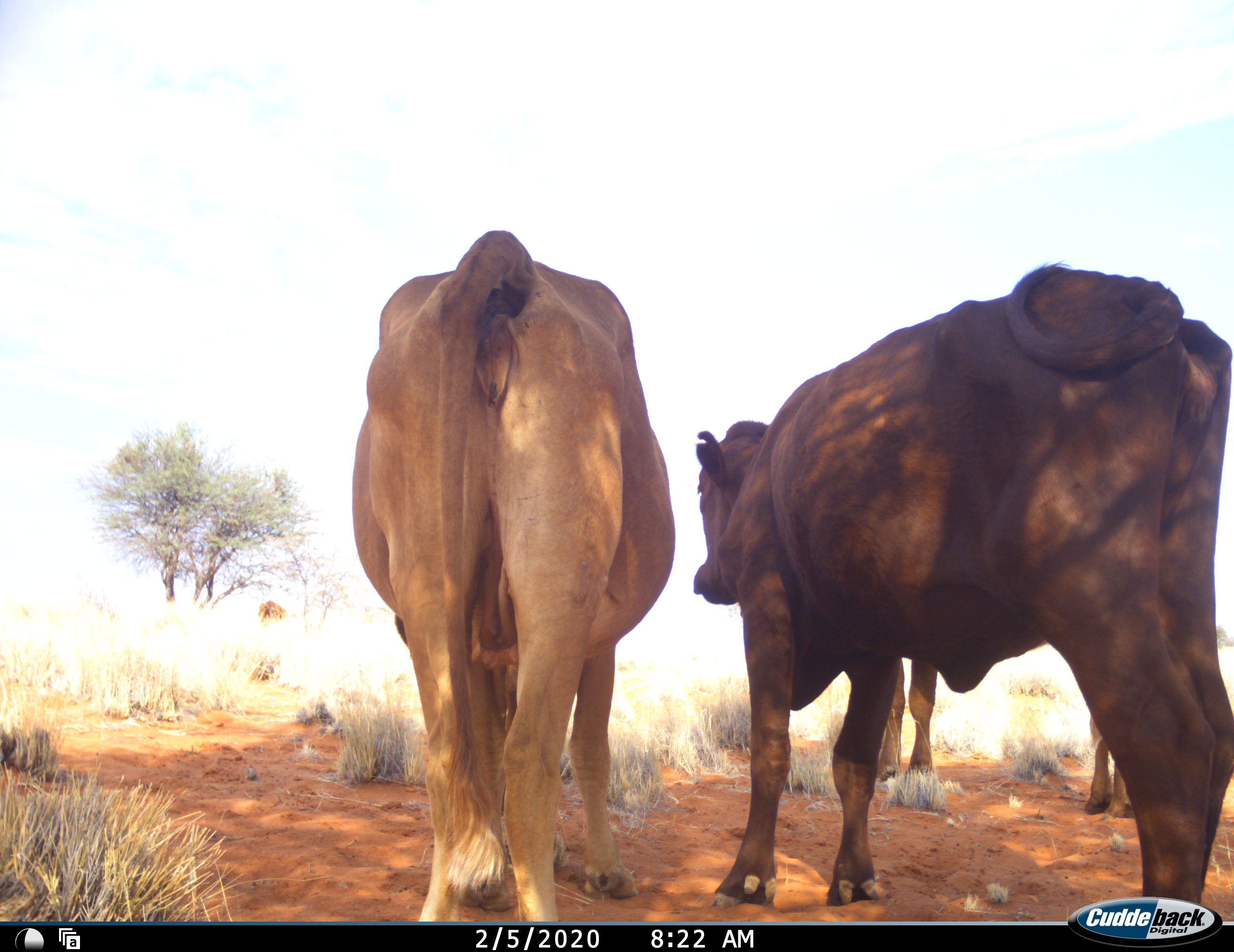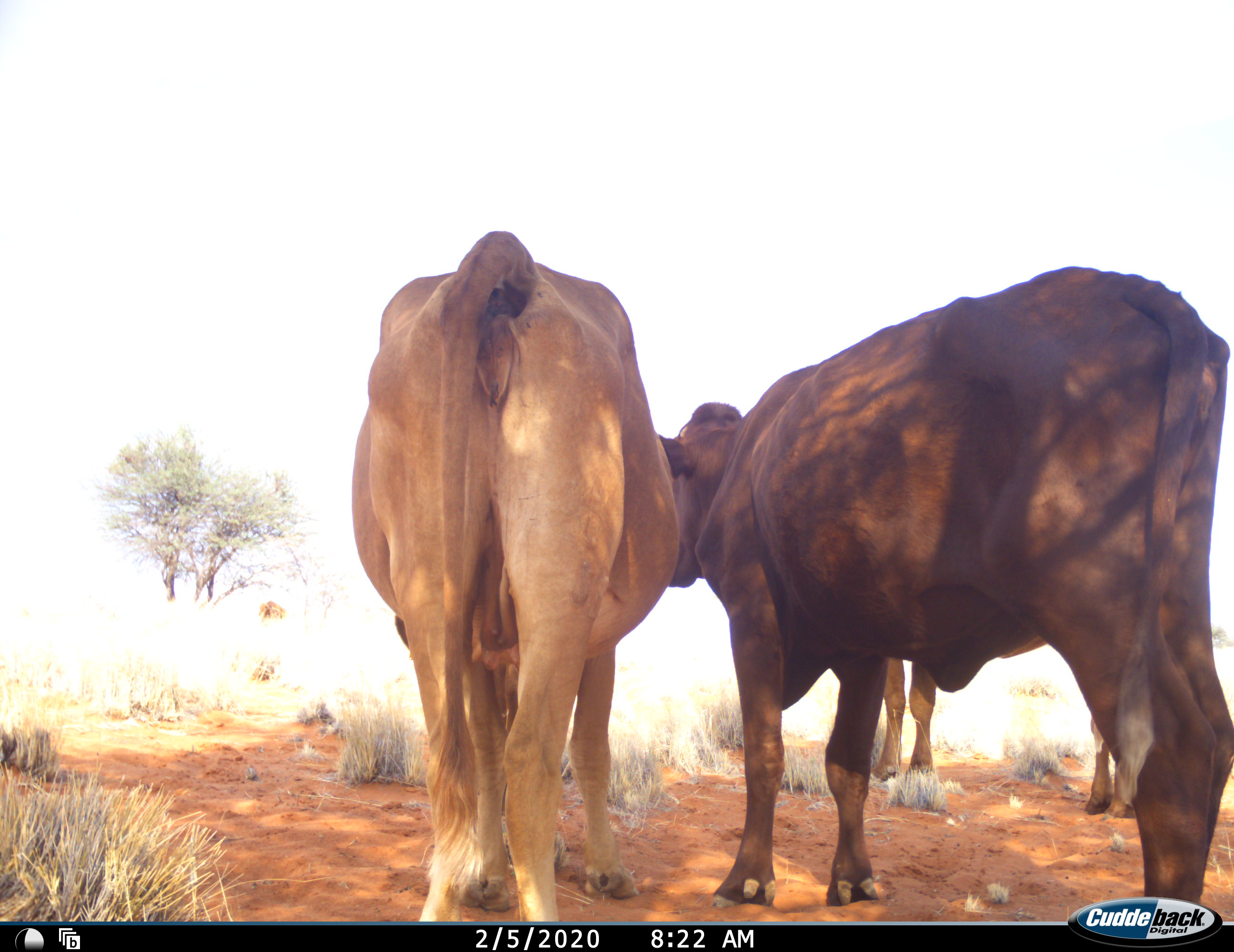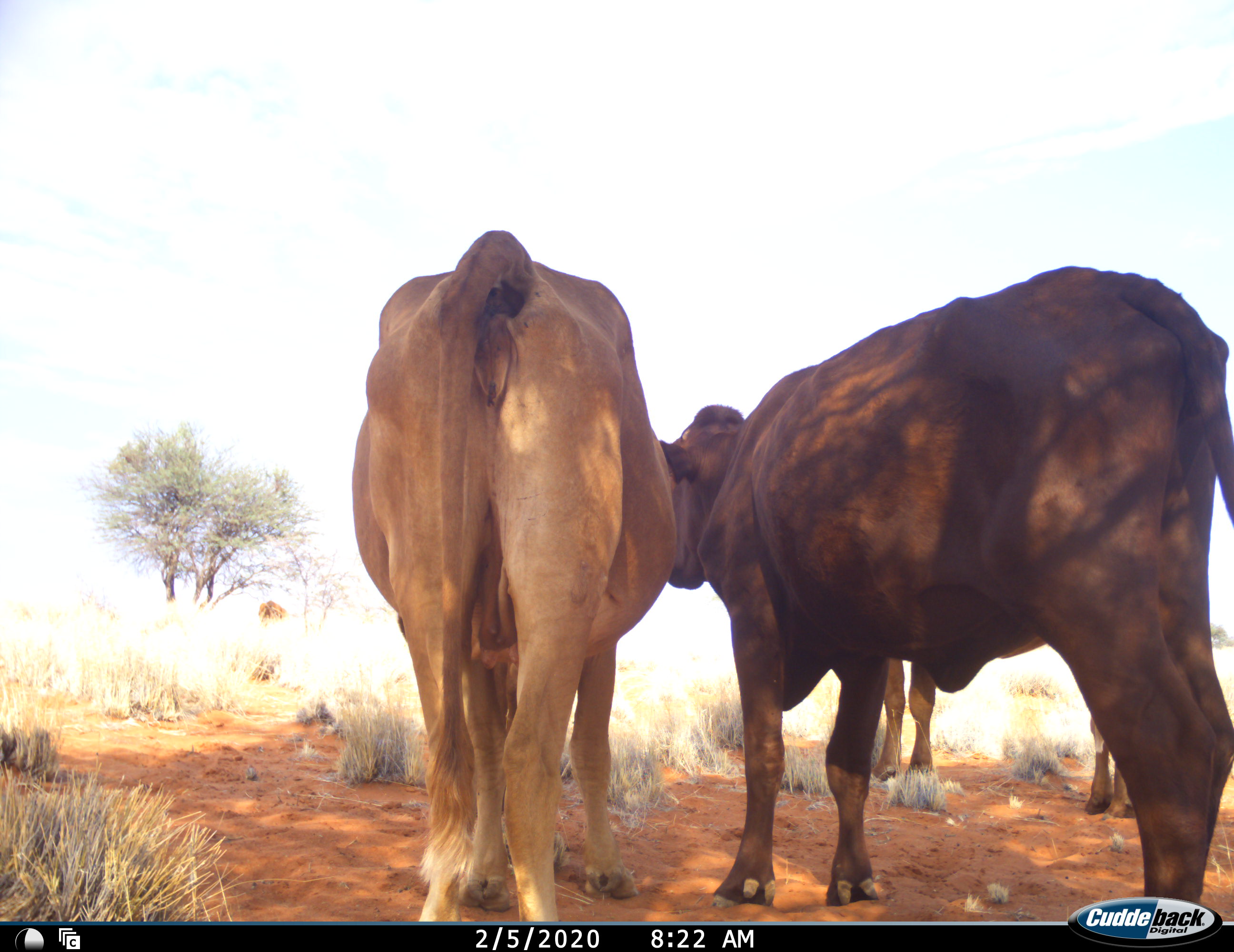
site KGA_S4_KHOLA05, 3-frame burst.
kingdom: Animalia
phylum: Chordata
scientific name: Vertebrata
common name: domestic animal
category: domesticanimal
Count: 3.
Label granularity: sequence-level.